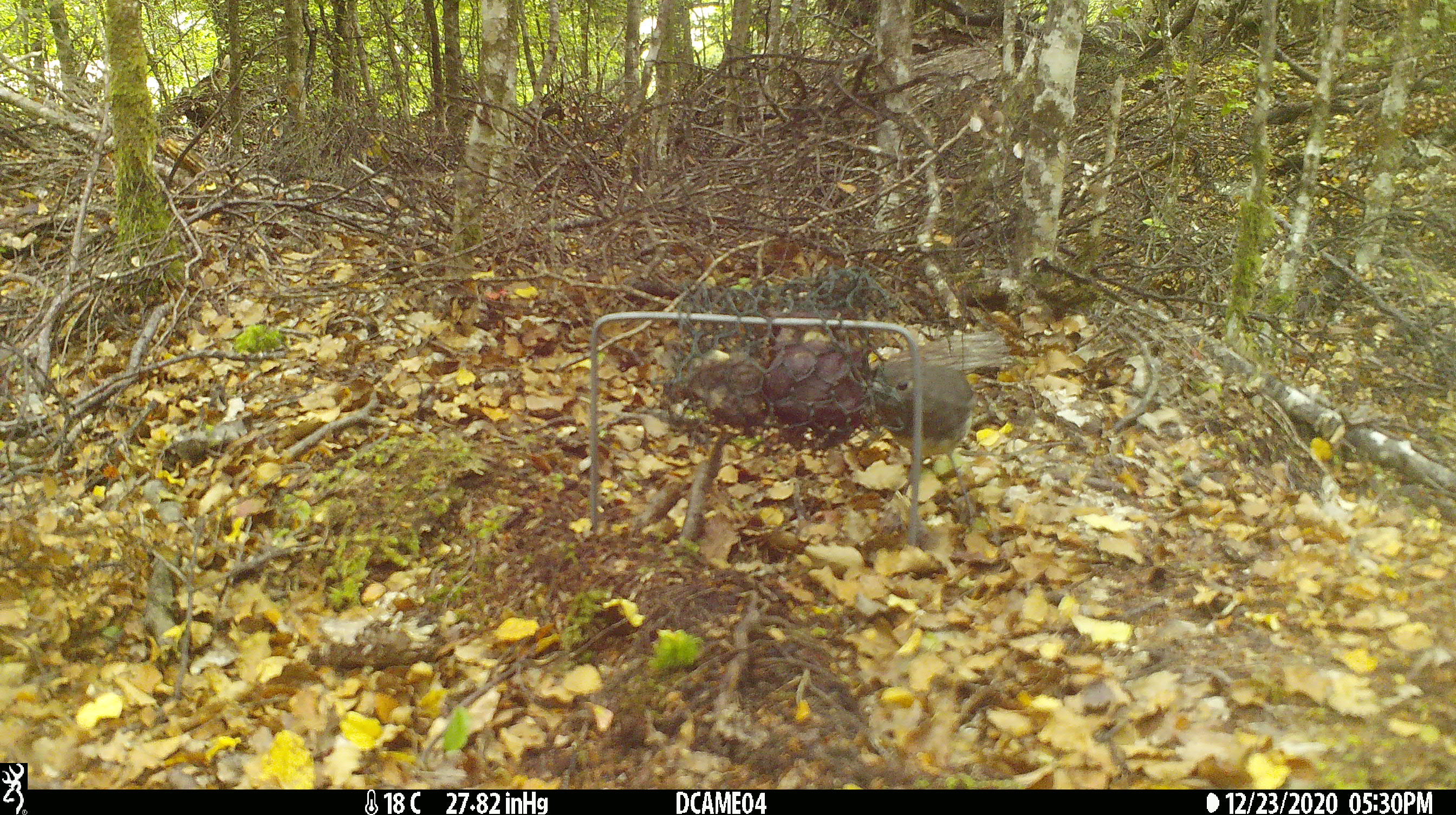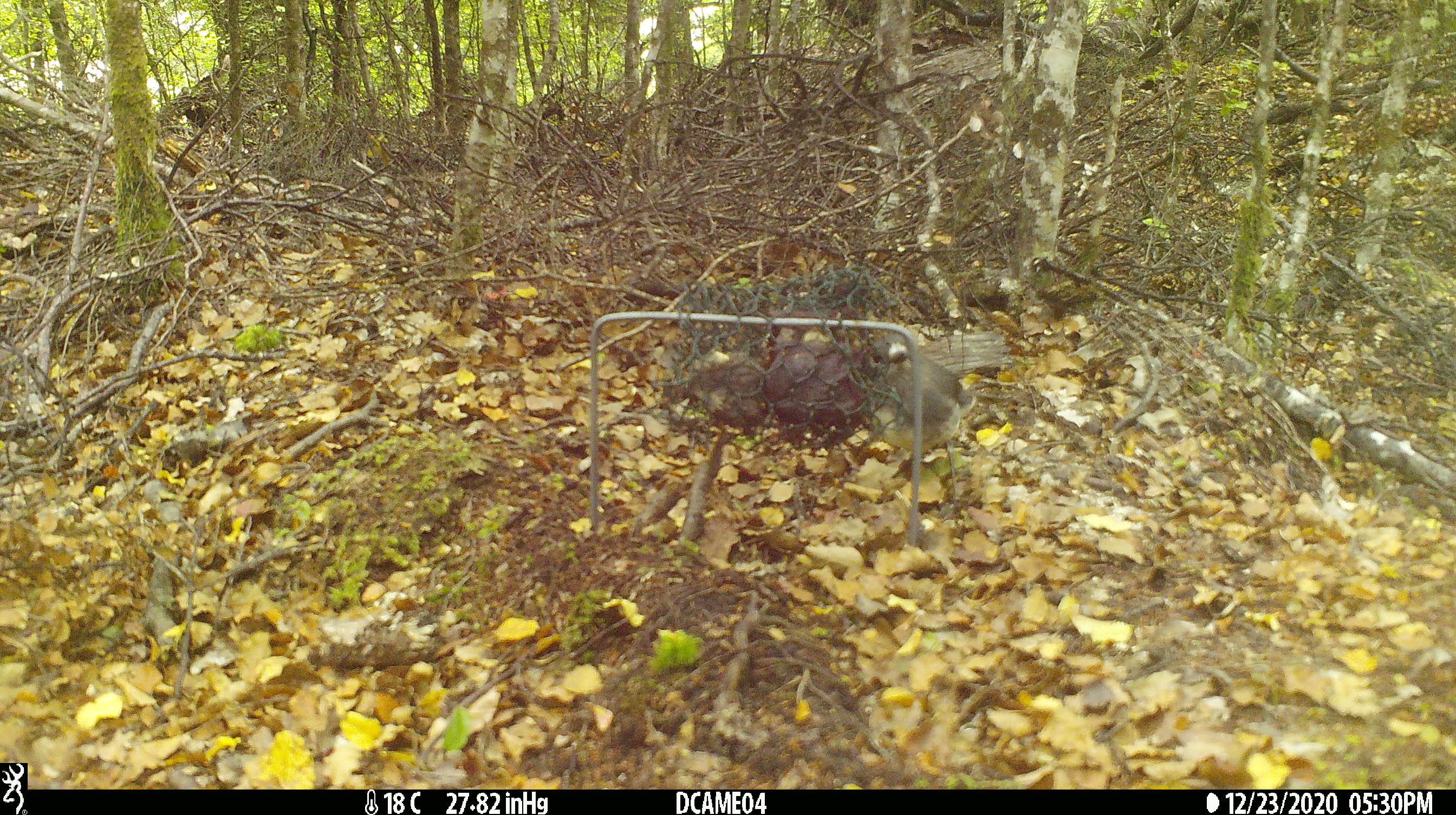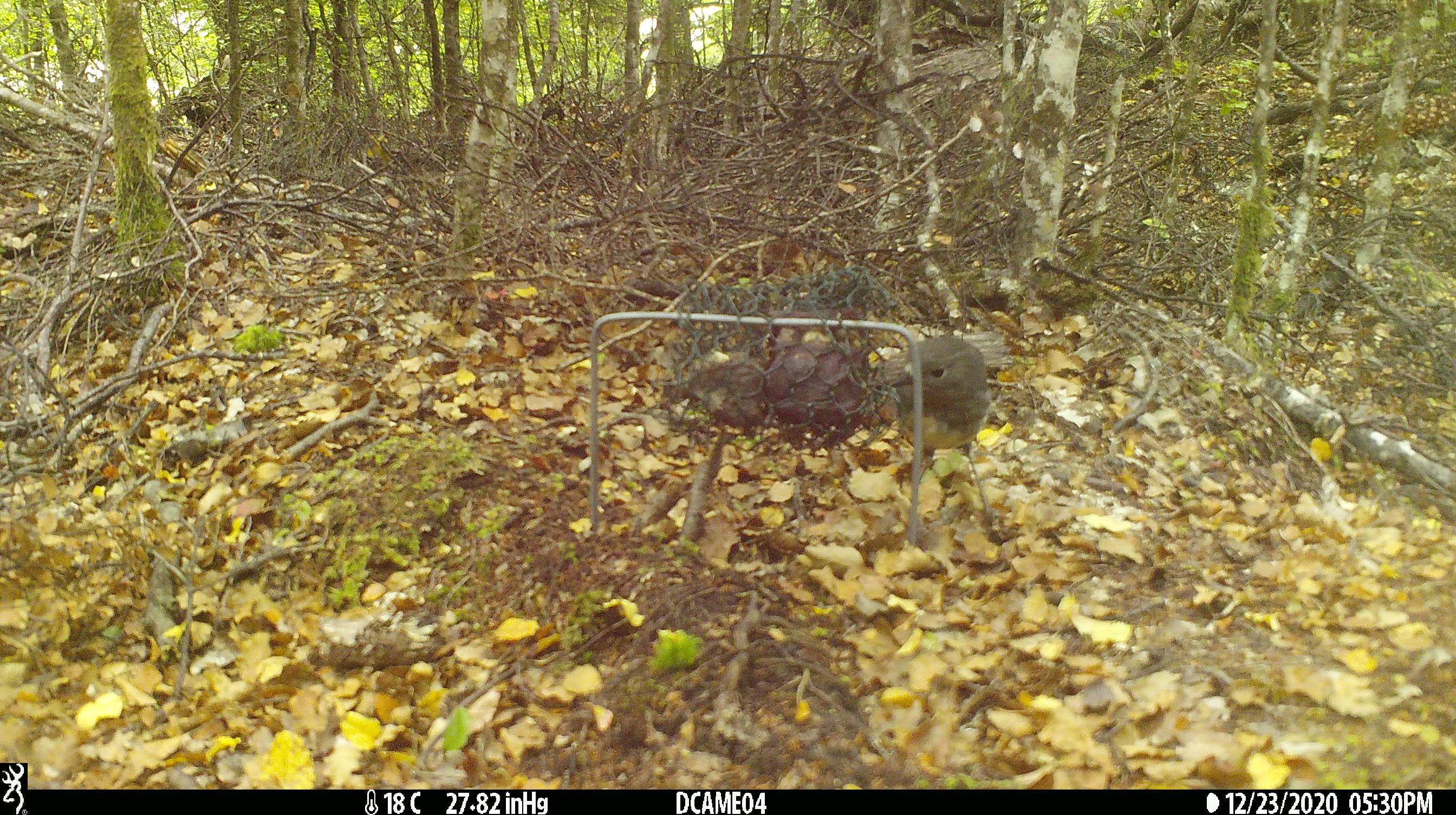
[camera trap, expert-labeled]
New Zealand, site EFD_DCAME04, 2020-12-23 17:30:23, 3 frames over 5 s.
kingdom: Animalia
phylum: Chordata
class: Aves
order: Passeriformes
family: Petroicidae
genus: Petroica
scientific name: Petroica australis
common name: new zealand robin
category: robin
Robin (new zealand robin) (Petroica australis).